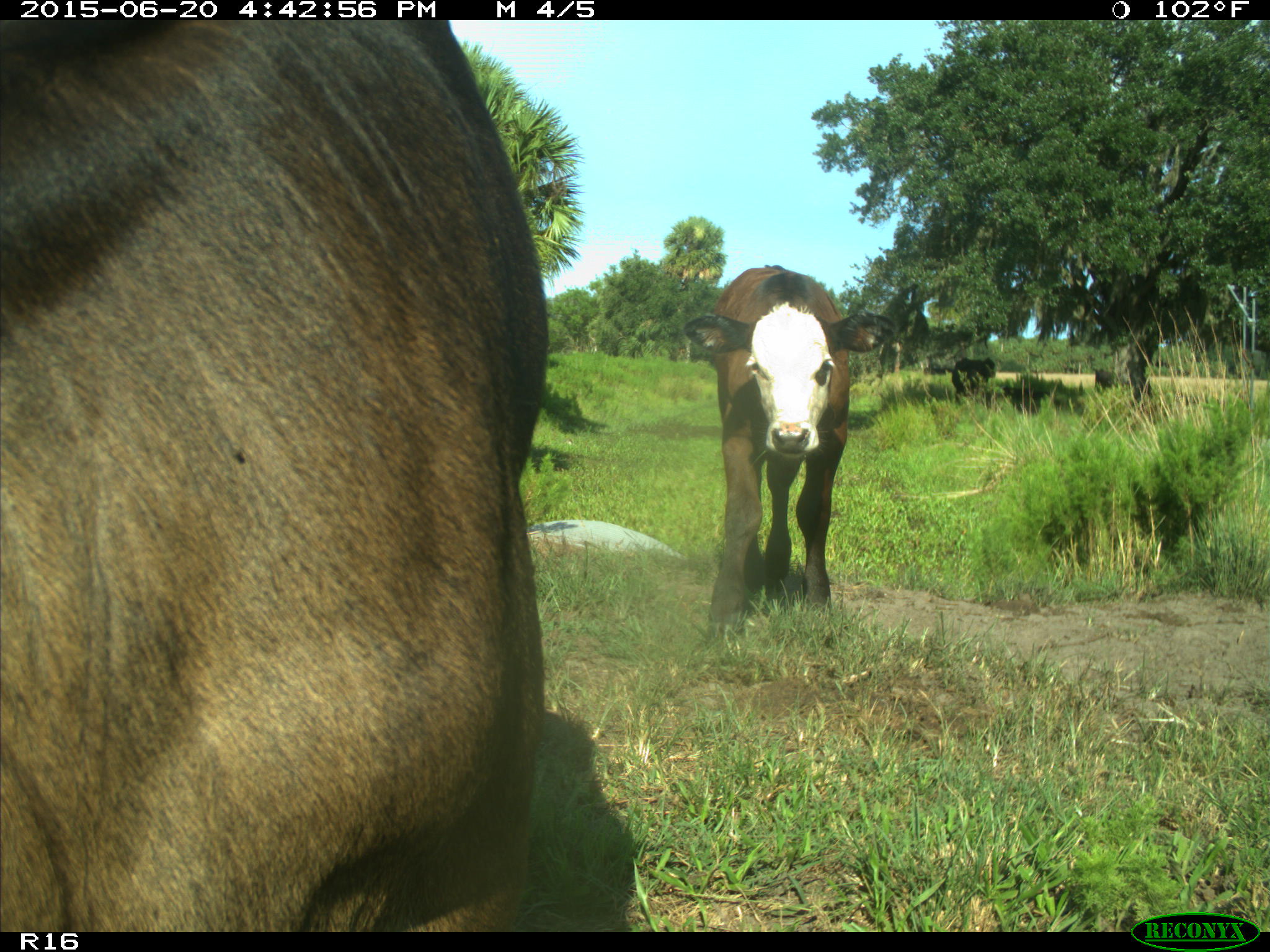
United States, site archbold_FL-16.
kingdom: Animalia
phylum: Chordata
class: Mammalia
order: Artiodactyla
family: Bovidae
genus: Bos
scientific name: Bos taurus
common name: domestic cow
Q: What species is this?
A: Bos taurus (domestic cow).